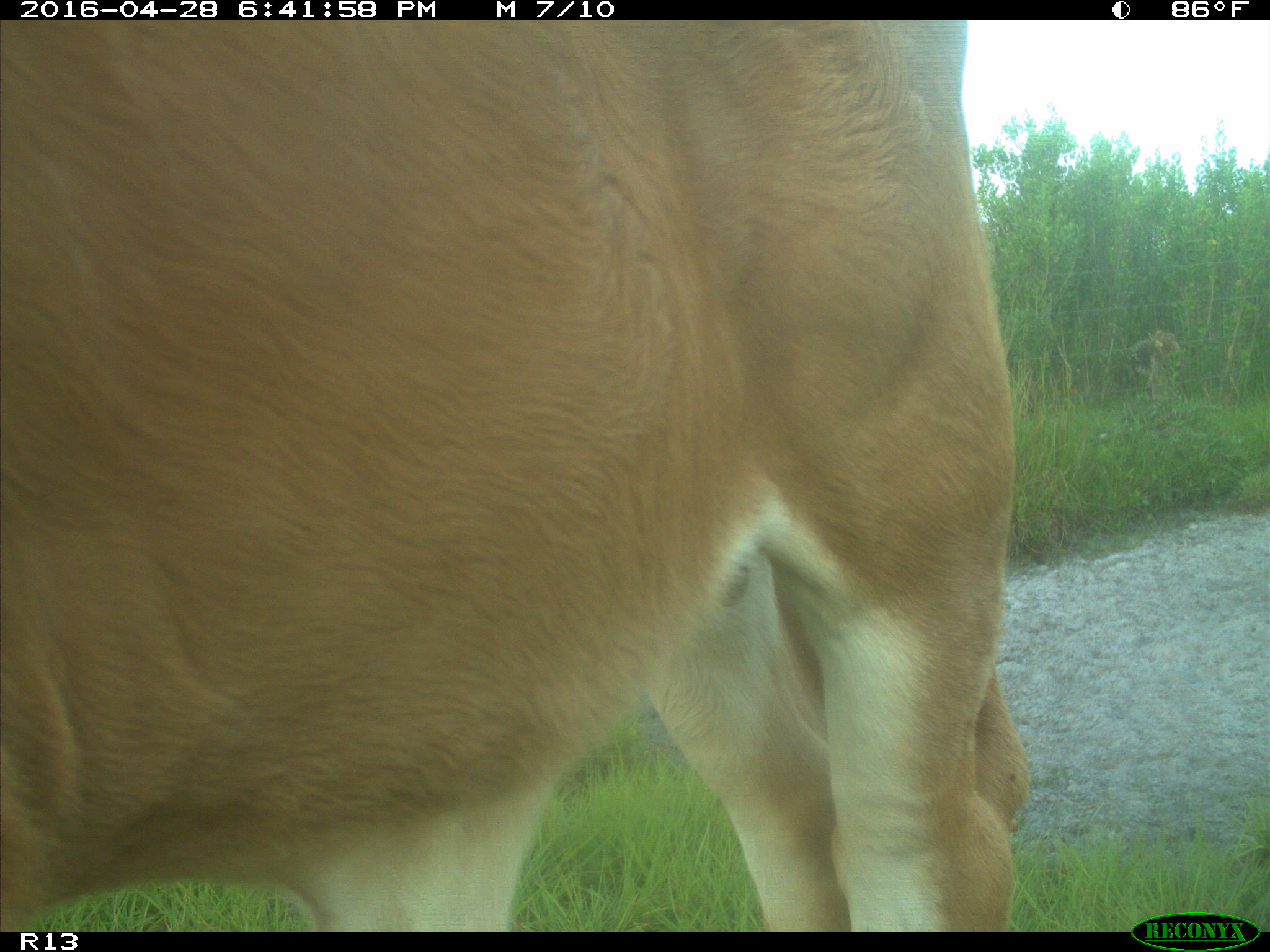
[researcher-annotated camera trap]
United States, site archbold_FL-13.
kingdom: Animalia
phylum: Chordata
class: Mammalia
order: Artiodactyla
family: Bovidae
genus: Bos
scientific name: Bos taurus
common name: domestic cow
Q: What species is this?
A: Bos taurus (domestic cow).